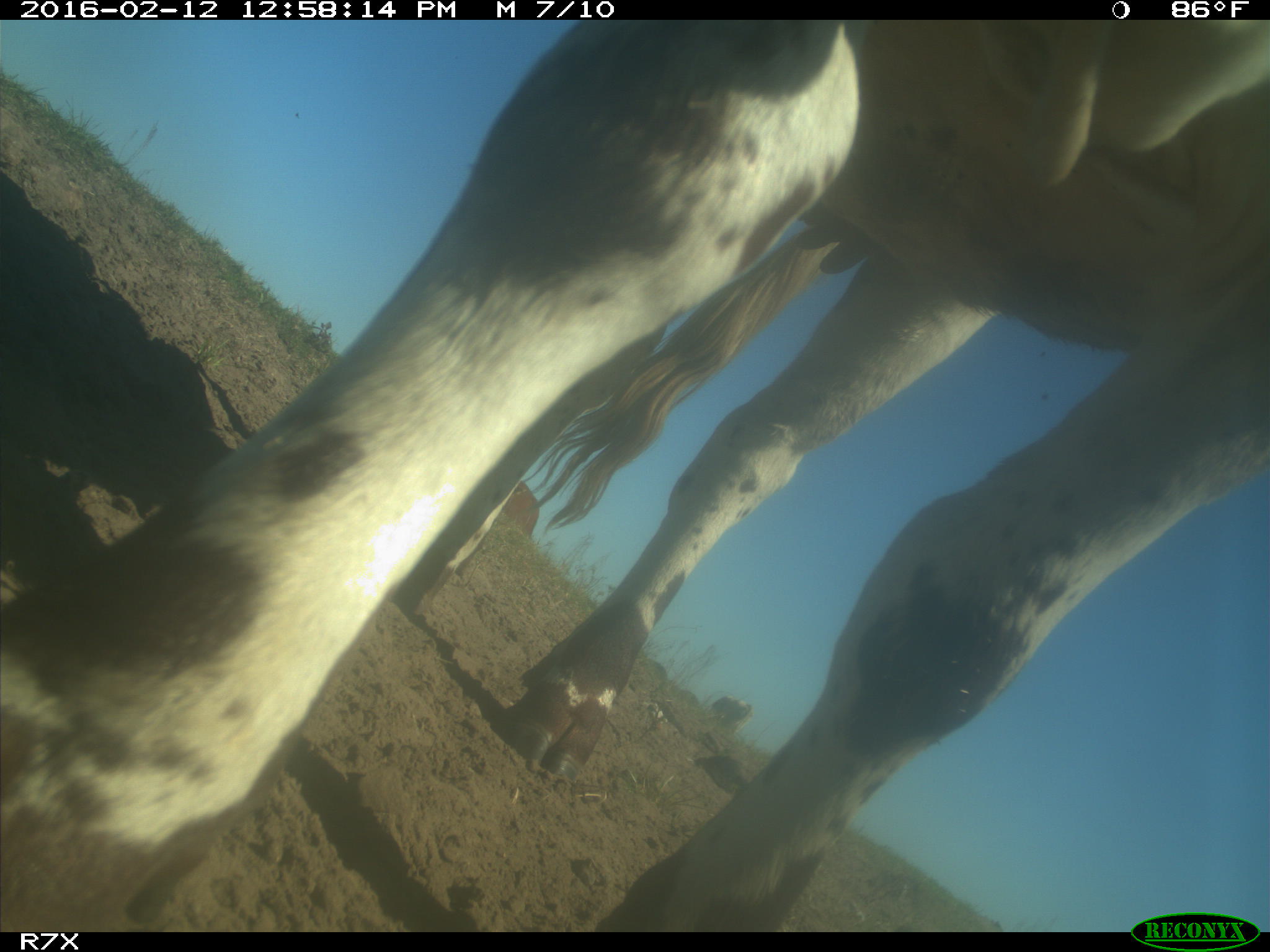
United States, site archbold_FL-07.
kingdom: Animalia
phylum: Chordata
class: Mammalia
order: Artiodactyla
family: Bovidae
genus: Bos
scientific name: Bos taurus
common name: domestic cow